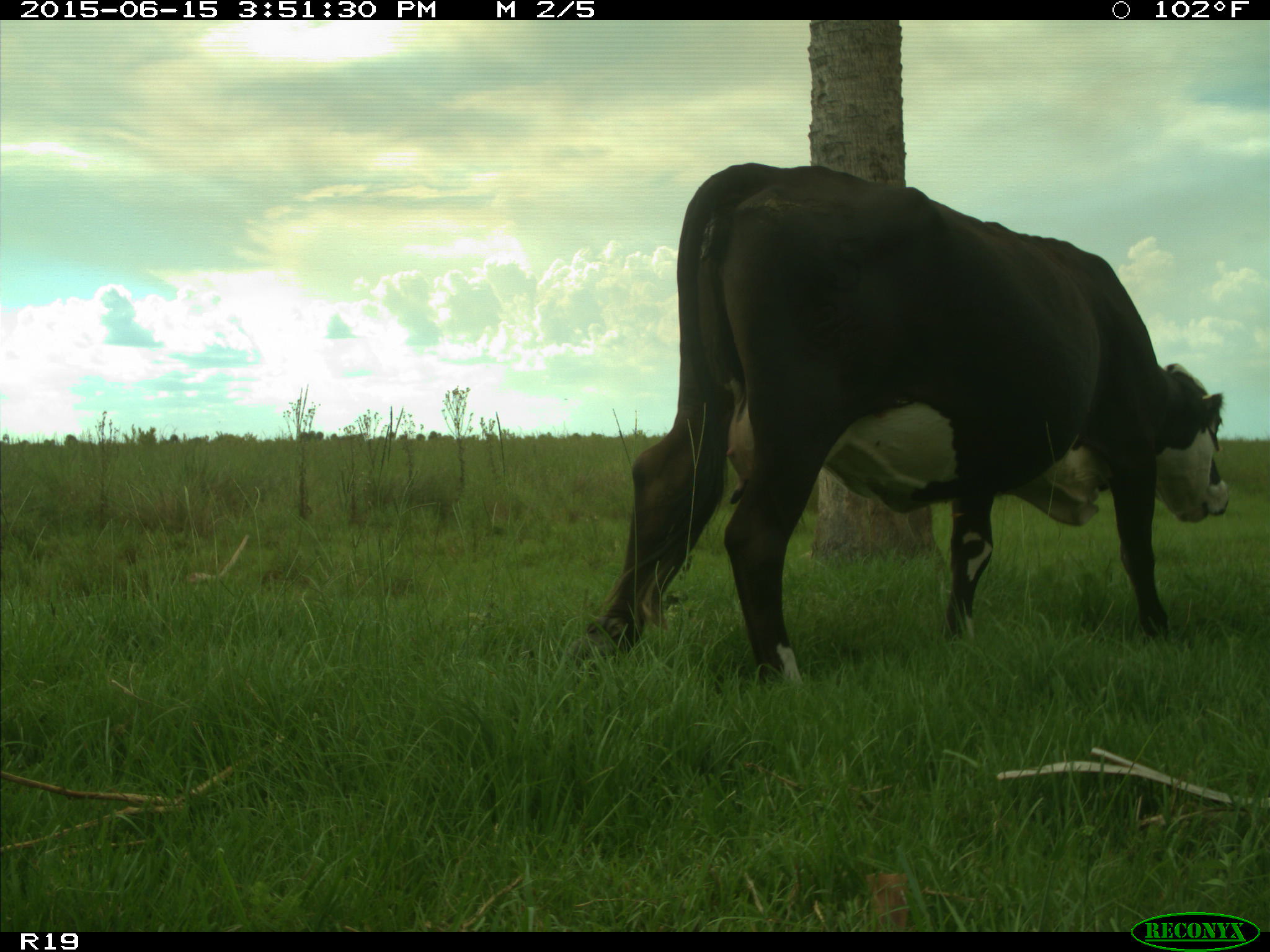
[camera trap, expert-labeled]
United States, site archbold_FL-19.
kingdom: Animalia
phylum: Chordata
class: Mammalia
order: Artiodactyla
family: Bovidae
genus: Bos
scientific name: Bos taurus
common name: domestic cow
Bos taurus (domestic cow).